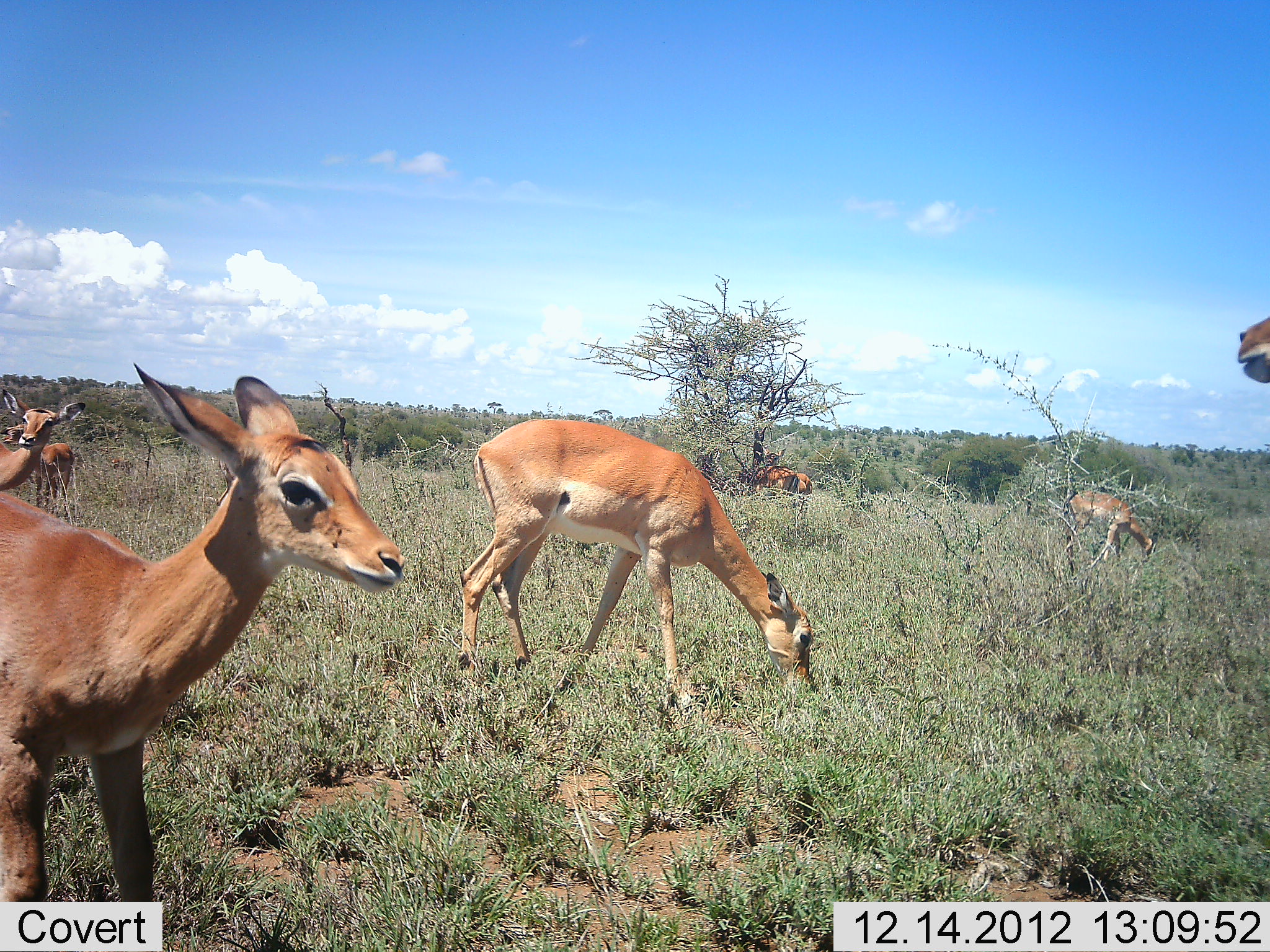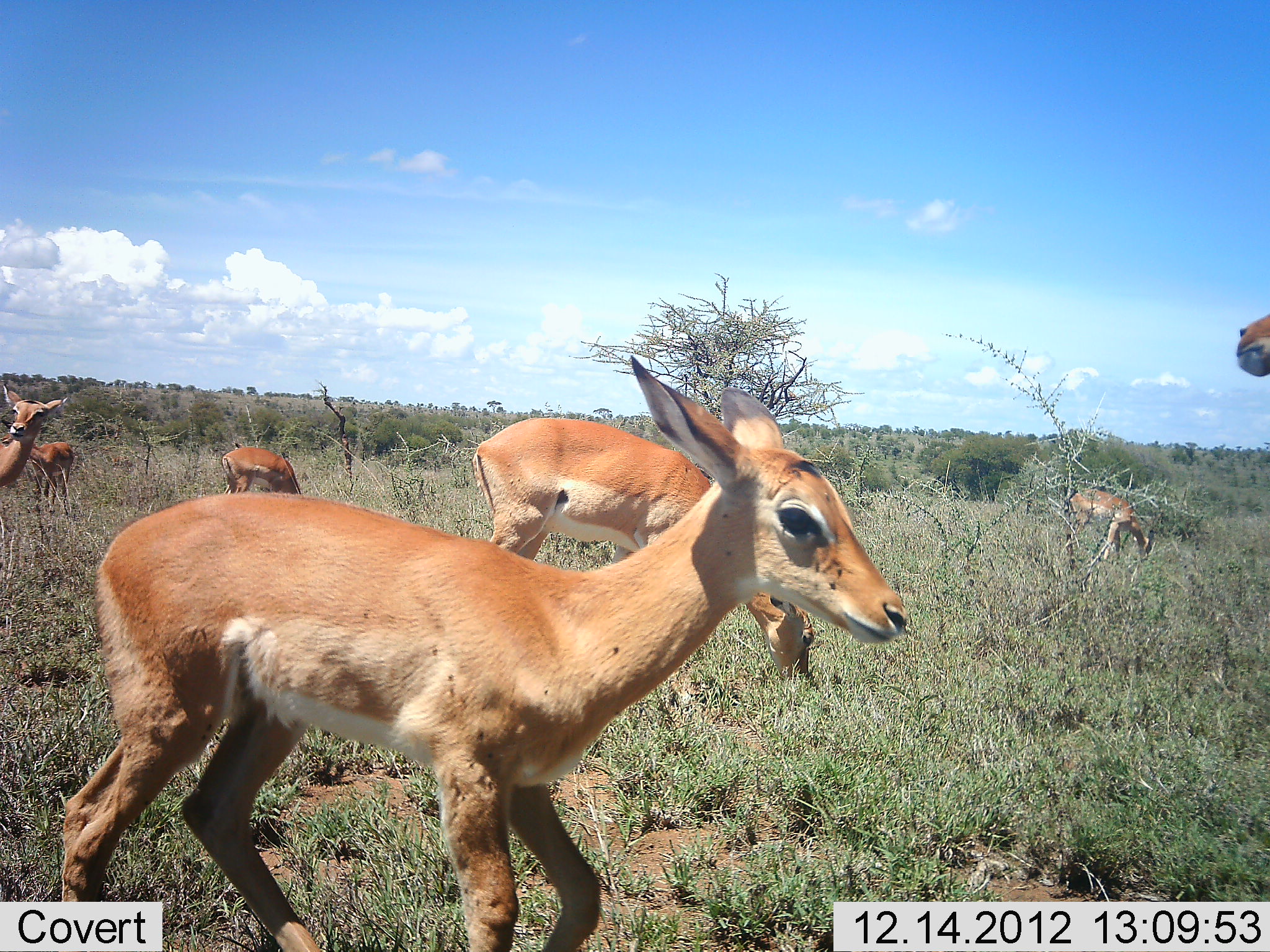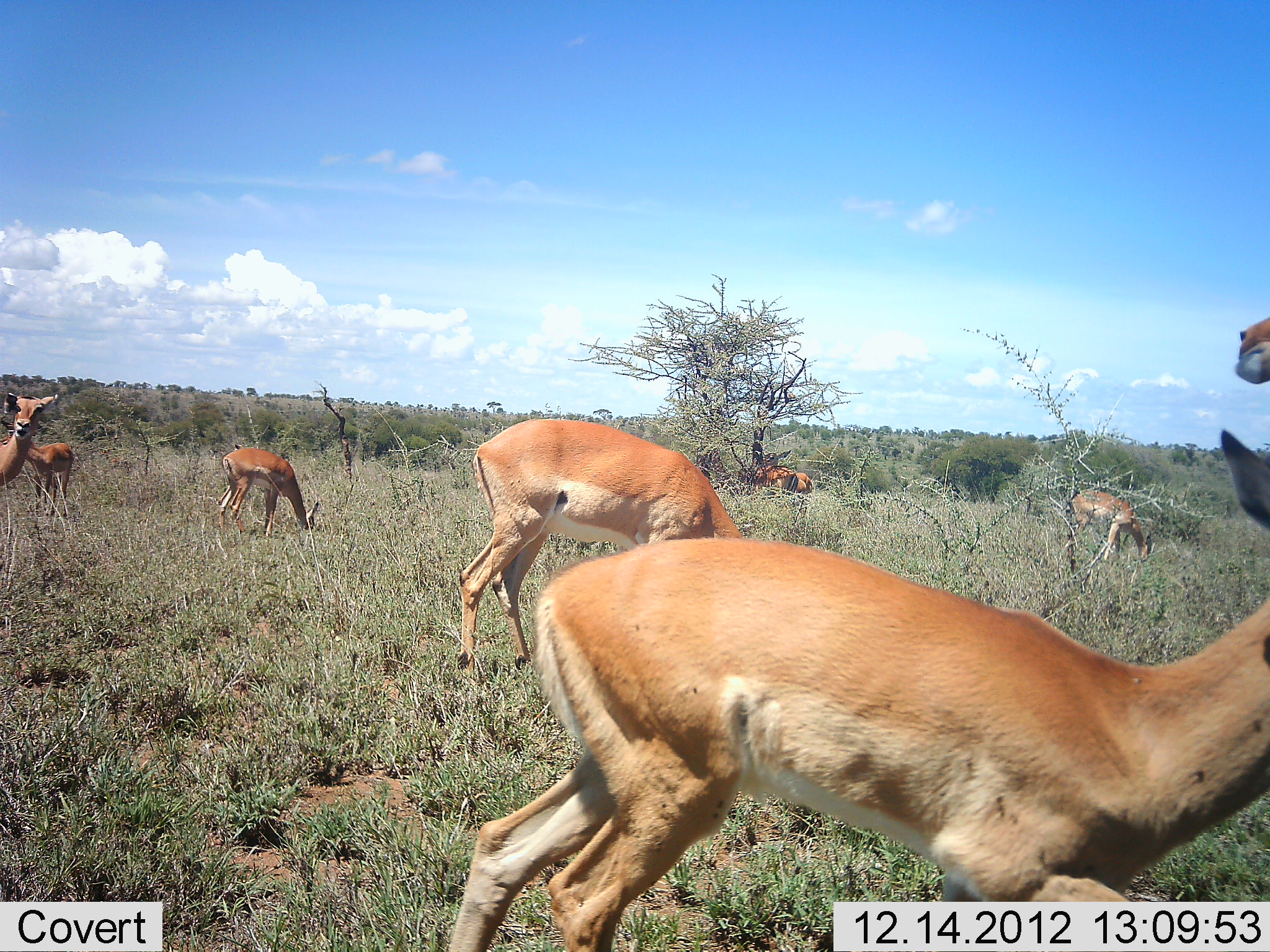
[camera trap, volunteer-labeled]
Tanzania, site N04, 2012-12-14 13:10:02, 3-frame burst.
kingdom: Animalia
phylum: Chordata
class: Mammalia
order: Artiodactyla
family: Bovidae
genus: Aepyceros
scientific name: Aepyceros melampus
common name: impala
Impala (Aepyceros melampus), count 8. Behavior (volunteer vote fractions): standing 67%, resting 0%, moving 67%, interacting 0%. Young present (vote fraction): 33%. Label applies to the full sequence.